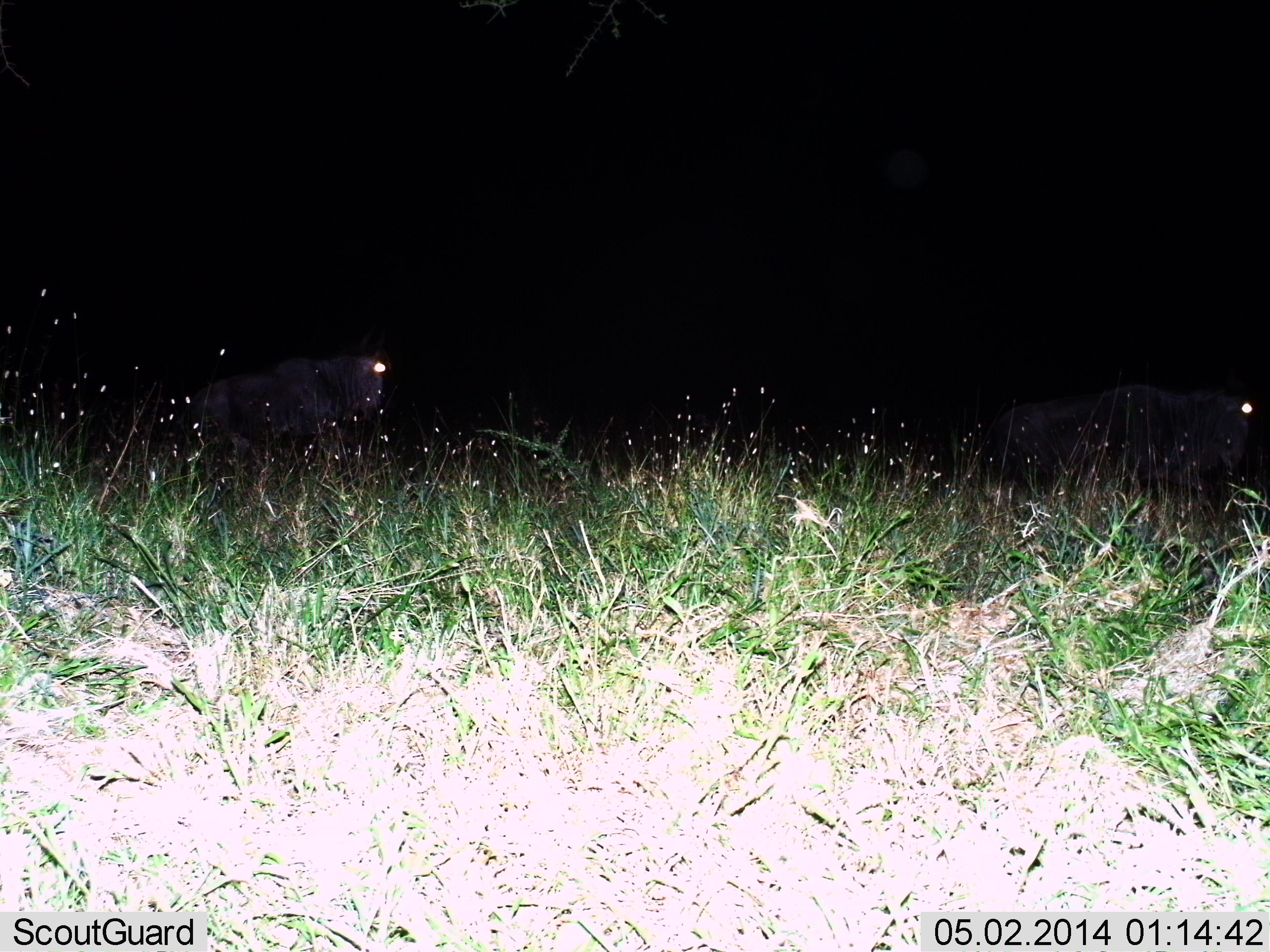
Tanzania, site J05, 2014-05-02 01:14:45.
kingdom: Animalia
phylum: Chordata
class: Mammalia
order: Artiodactyla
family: Bovidae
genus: Connochaetes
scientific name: Connochaetes taurinus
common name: blue wildebeest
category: wildebeest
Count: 2.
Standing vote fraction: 21%.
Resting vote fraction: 0%.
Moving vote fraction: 79%.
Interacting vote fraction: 0%.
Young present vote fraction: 0%.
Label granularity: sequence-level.